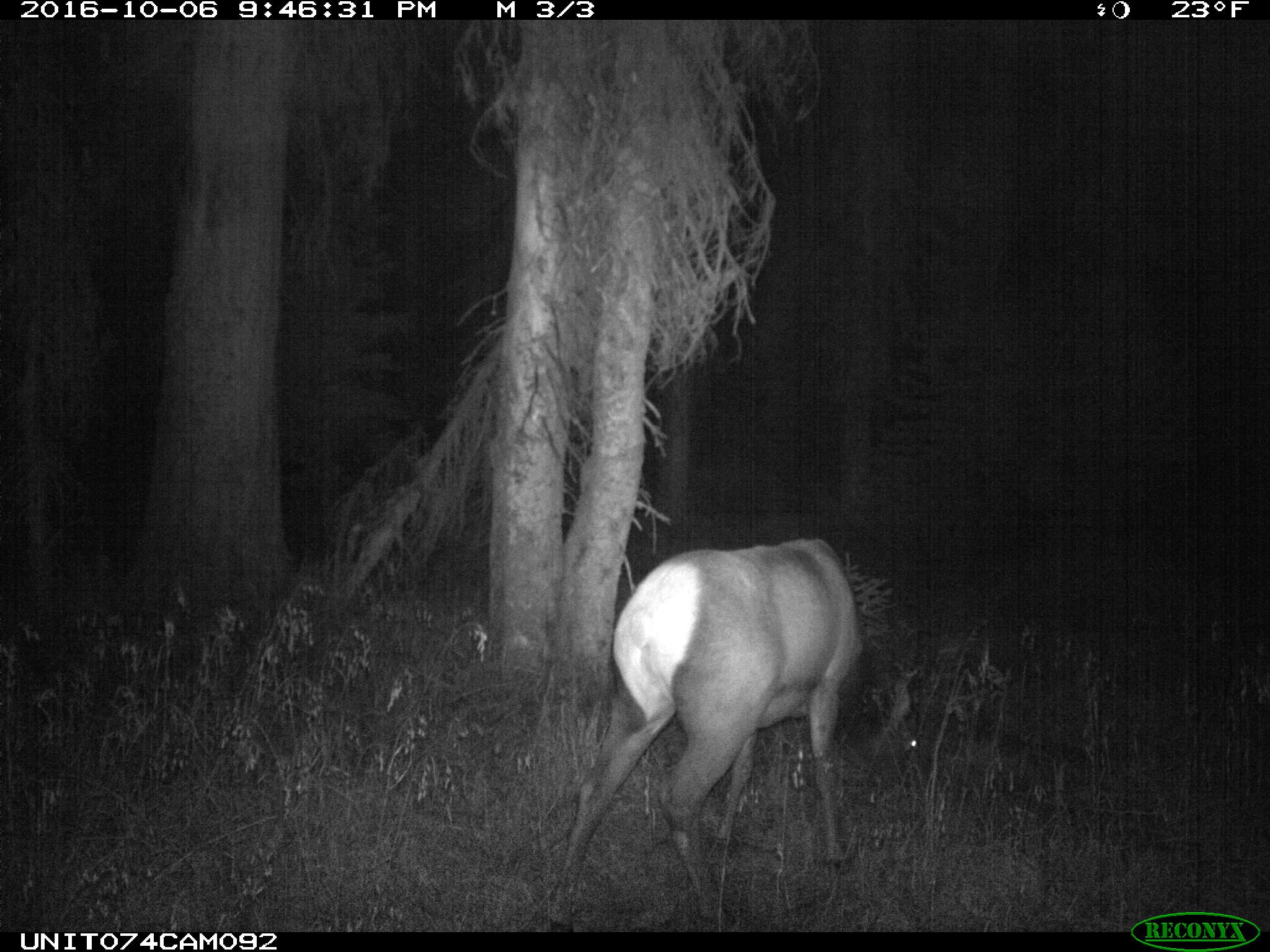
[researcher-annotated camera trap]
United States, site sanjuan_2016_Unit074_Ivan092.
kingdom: Animalia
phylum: Chordata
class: Mammalia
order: Artiodactyla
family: Cervidae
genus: Cervus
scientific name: Cervus elaphus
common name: red deer